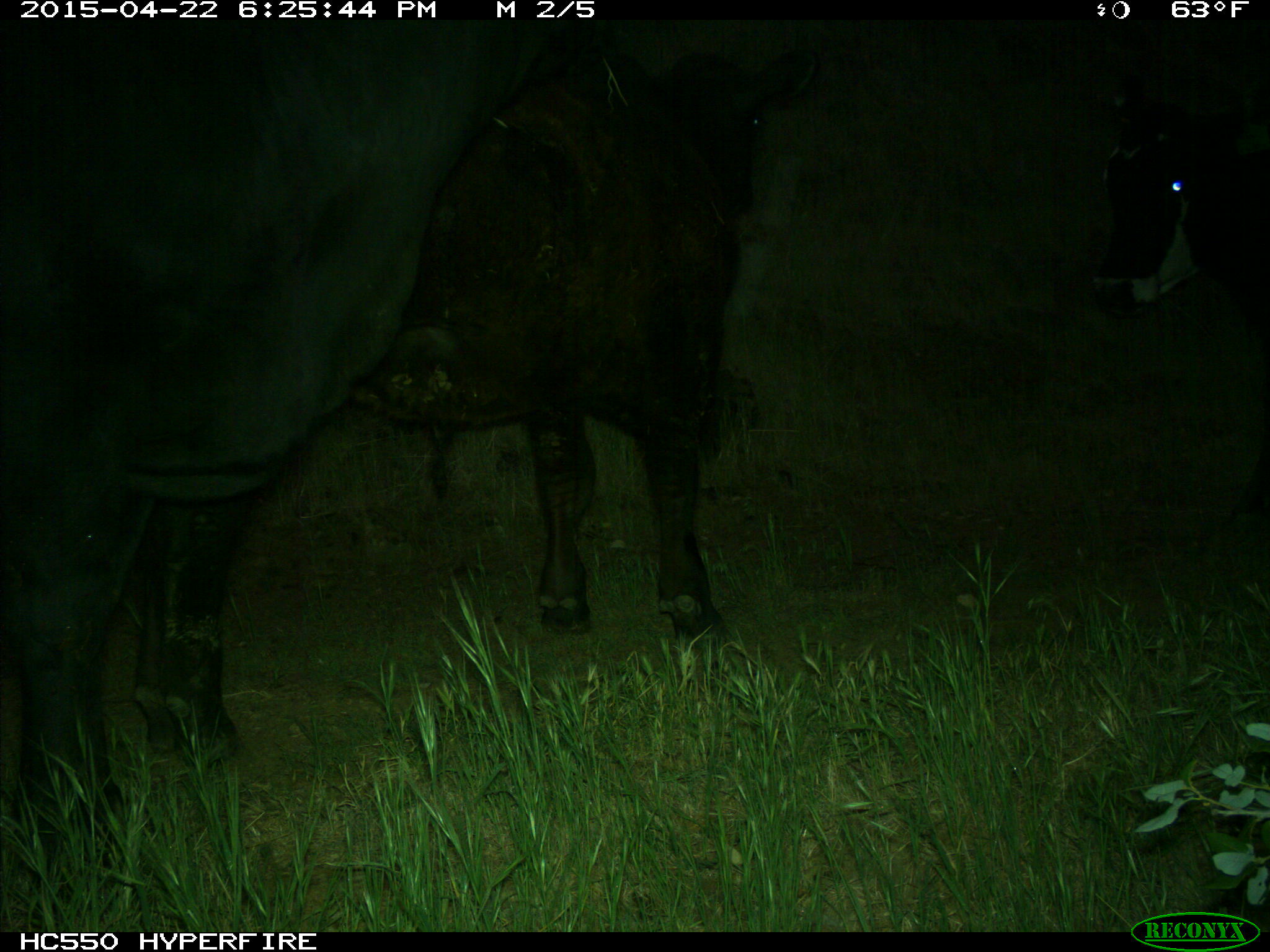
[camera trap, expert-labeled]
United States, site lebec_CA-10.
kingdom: Animalia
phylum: Chordata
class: Mammalia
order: Artiodactyla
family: Bovidae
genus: Bos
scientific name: Bos taurus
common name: domestic cow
Bos taurus (domestic cow).